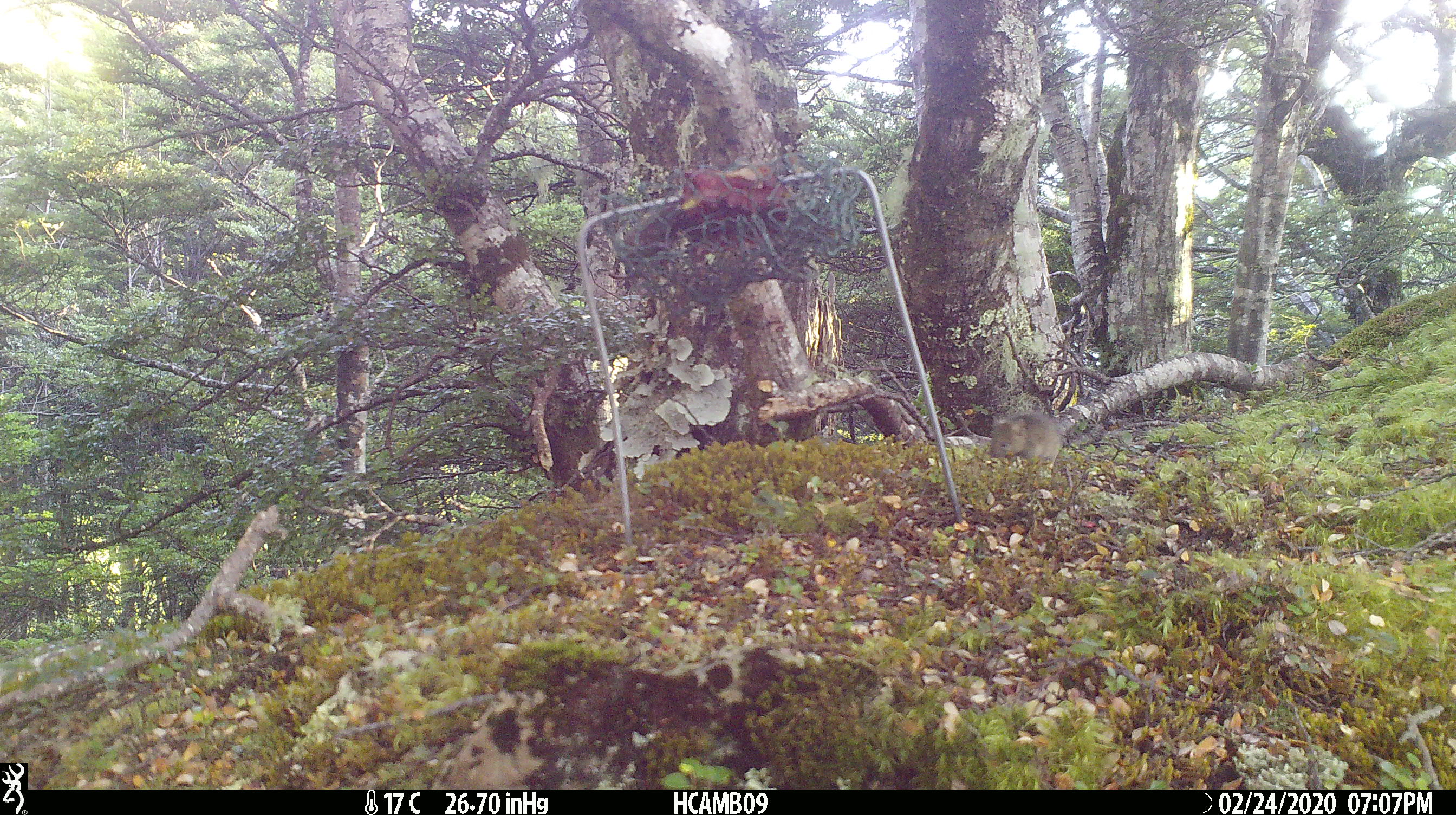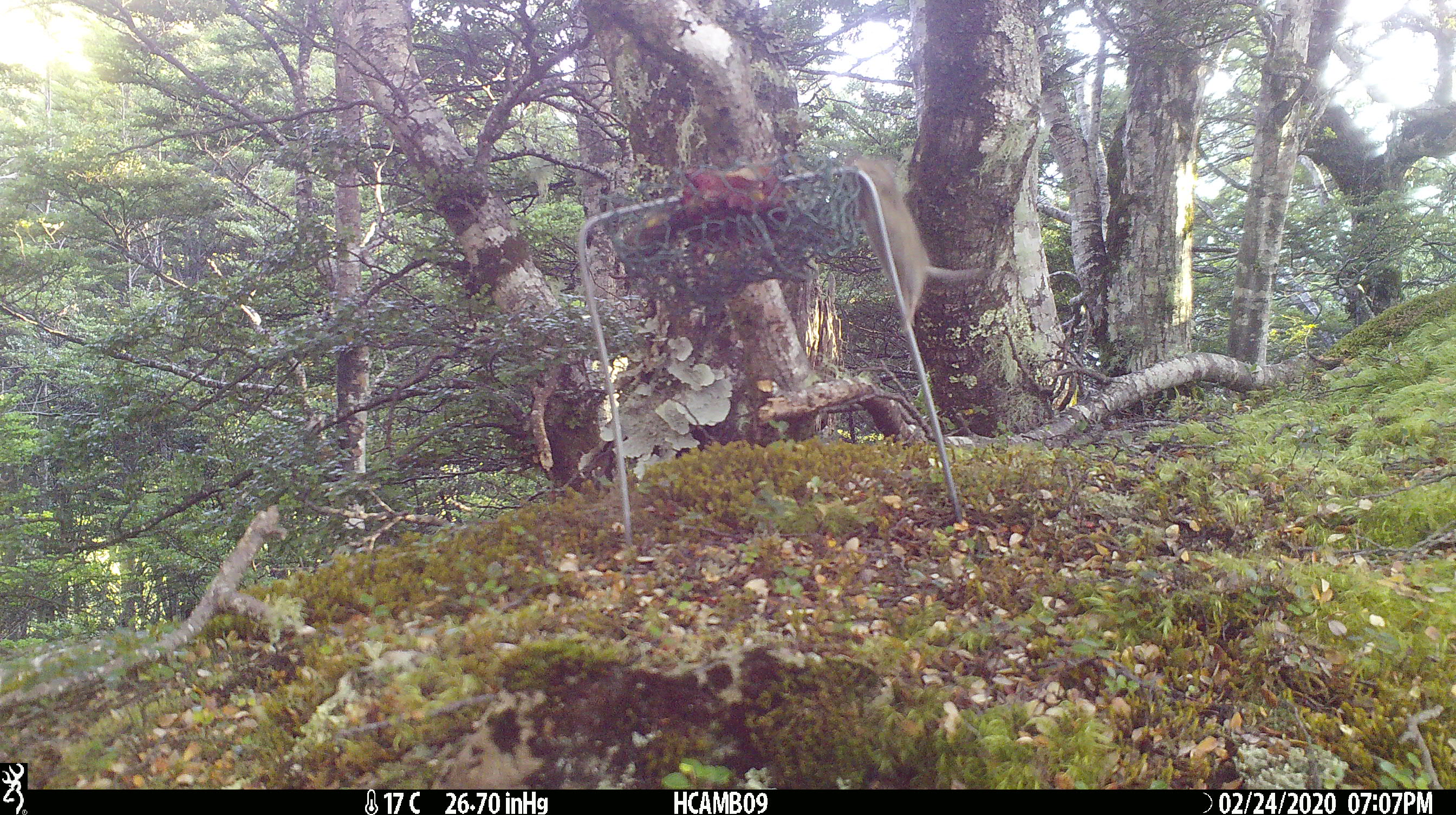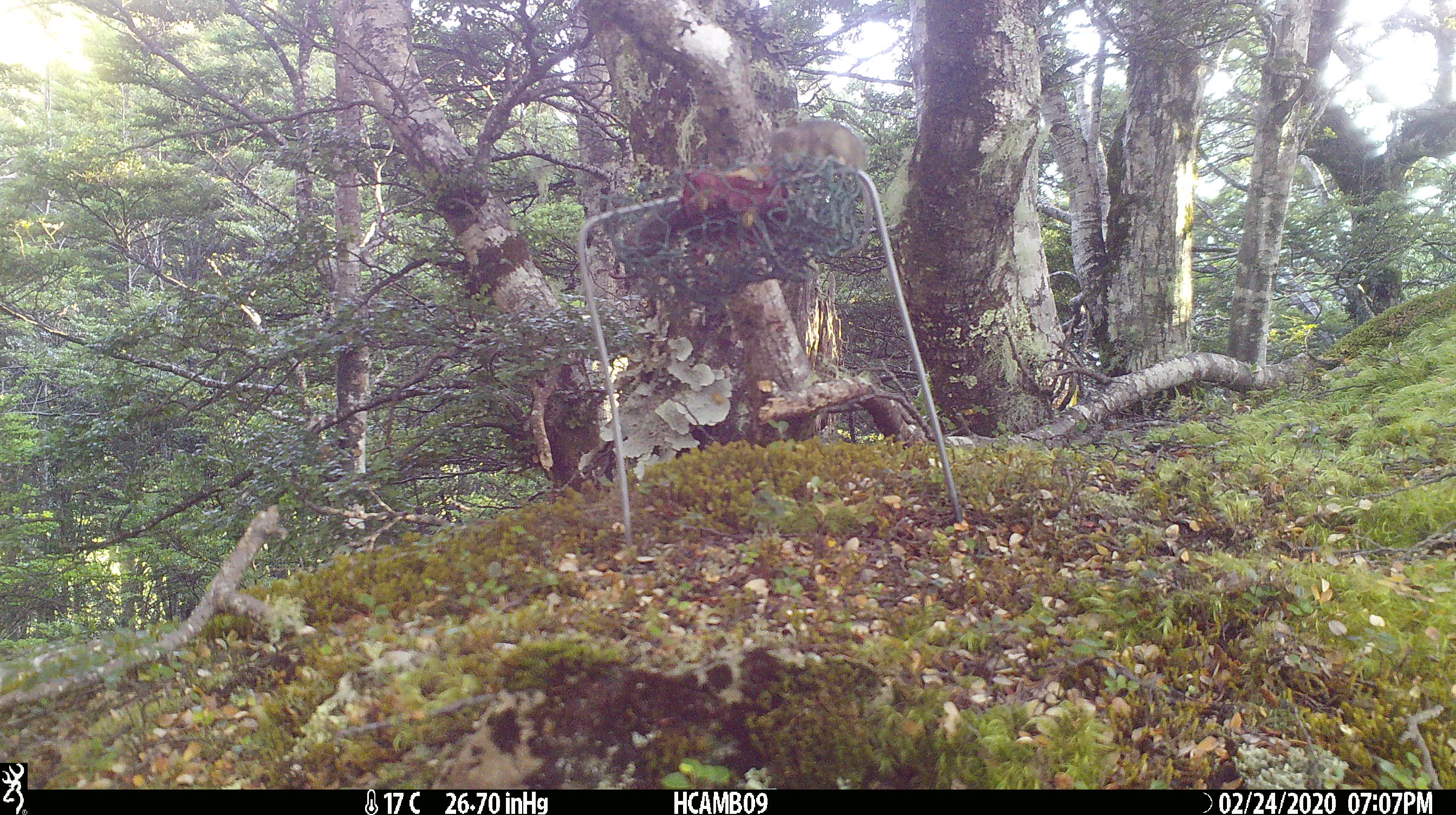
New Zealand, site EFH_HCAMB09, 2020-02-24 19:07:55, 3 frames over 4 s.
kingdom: Animalia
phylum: Chordata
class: Mammalia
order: Rodentia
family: Muridae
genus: Mus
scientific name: Mus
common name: mouse